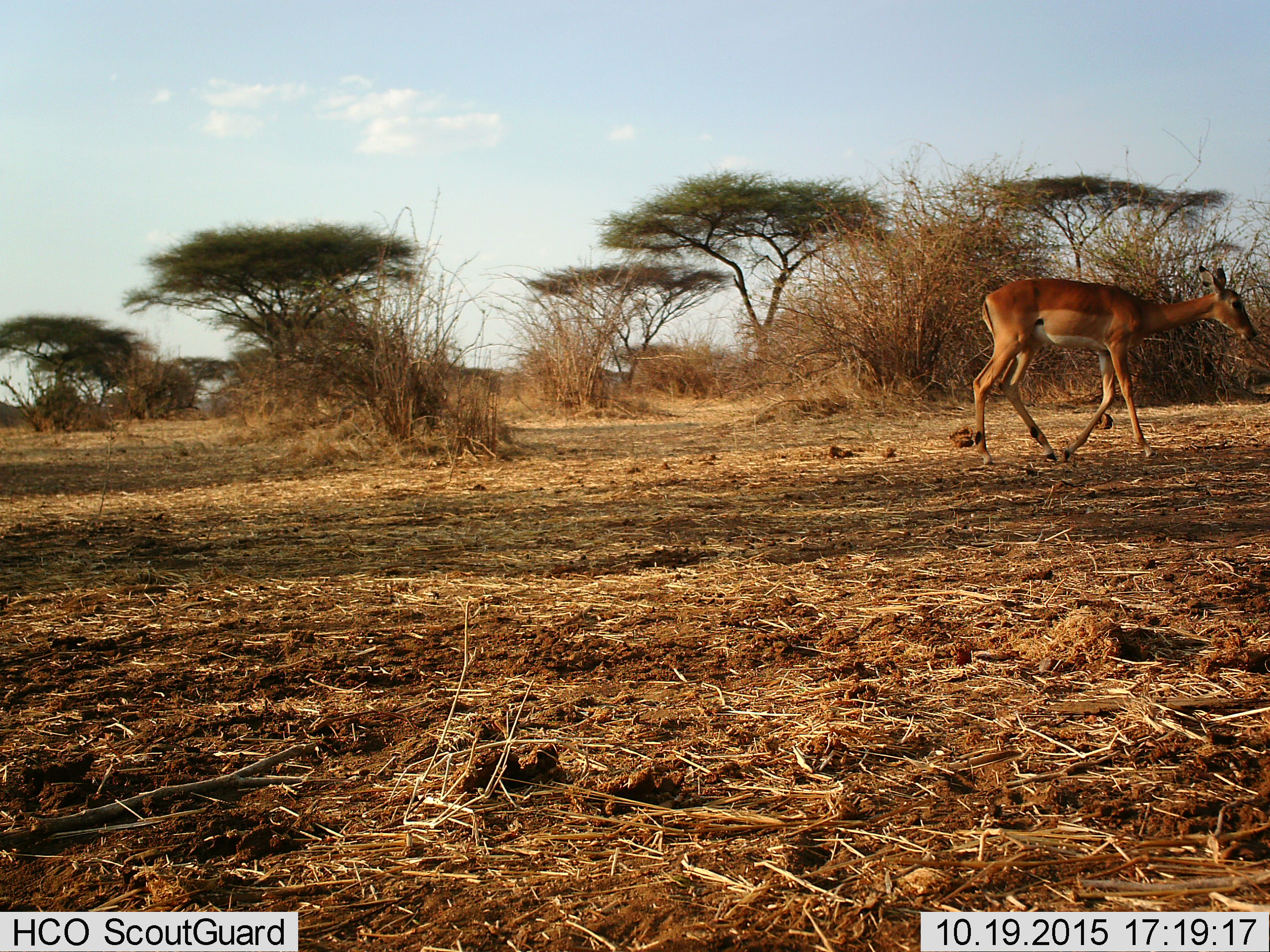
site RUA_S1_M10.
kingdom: Animalia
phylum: Chordata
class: Mammalia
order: Artiodactyla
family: Bovidae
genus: Aepyceros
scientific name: Aepyceros melampus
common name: impala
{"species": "impala (Aepyceros melampus)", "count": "1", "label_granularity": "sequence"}